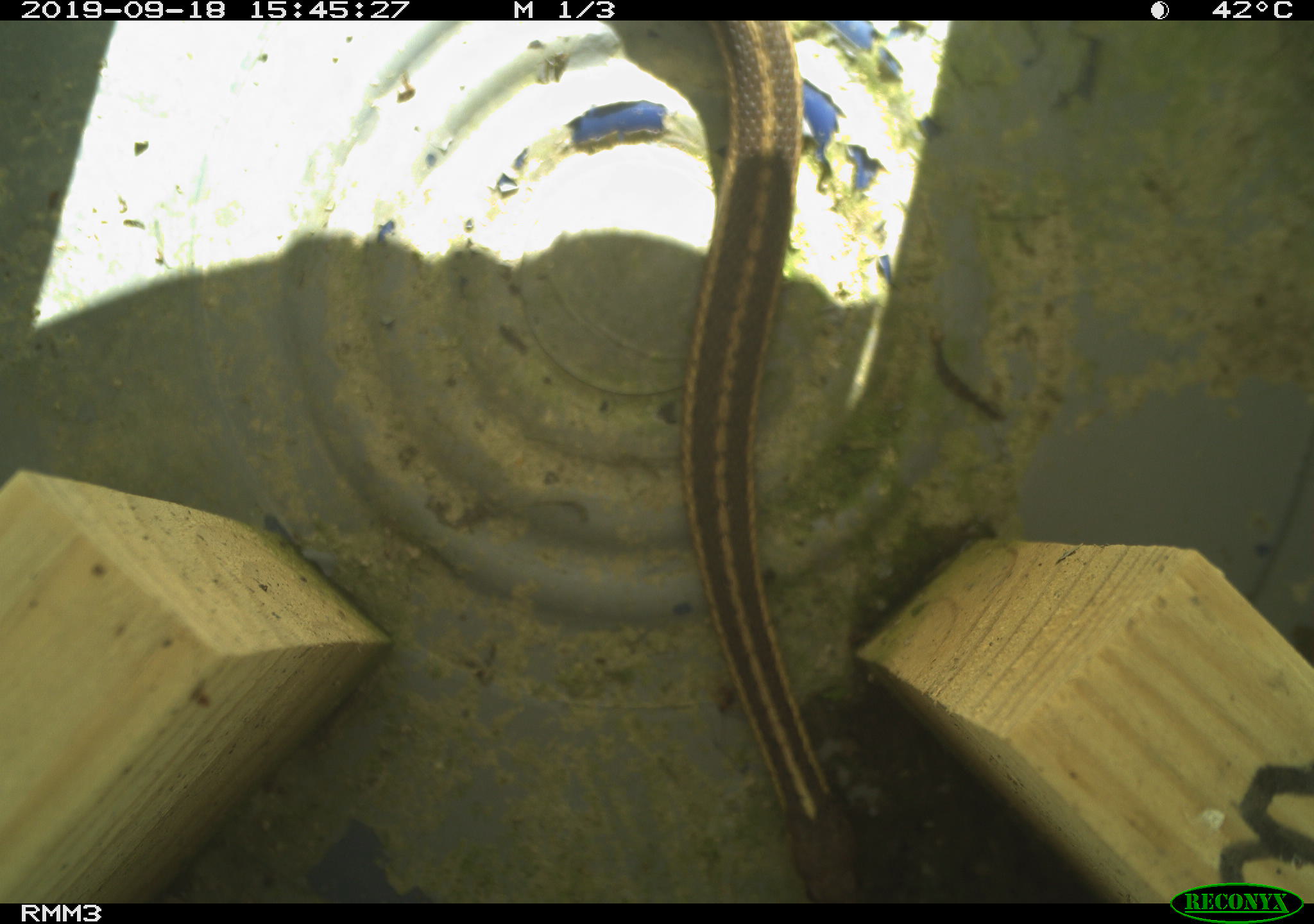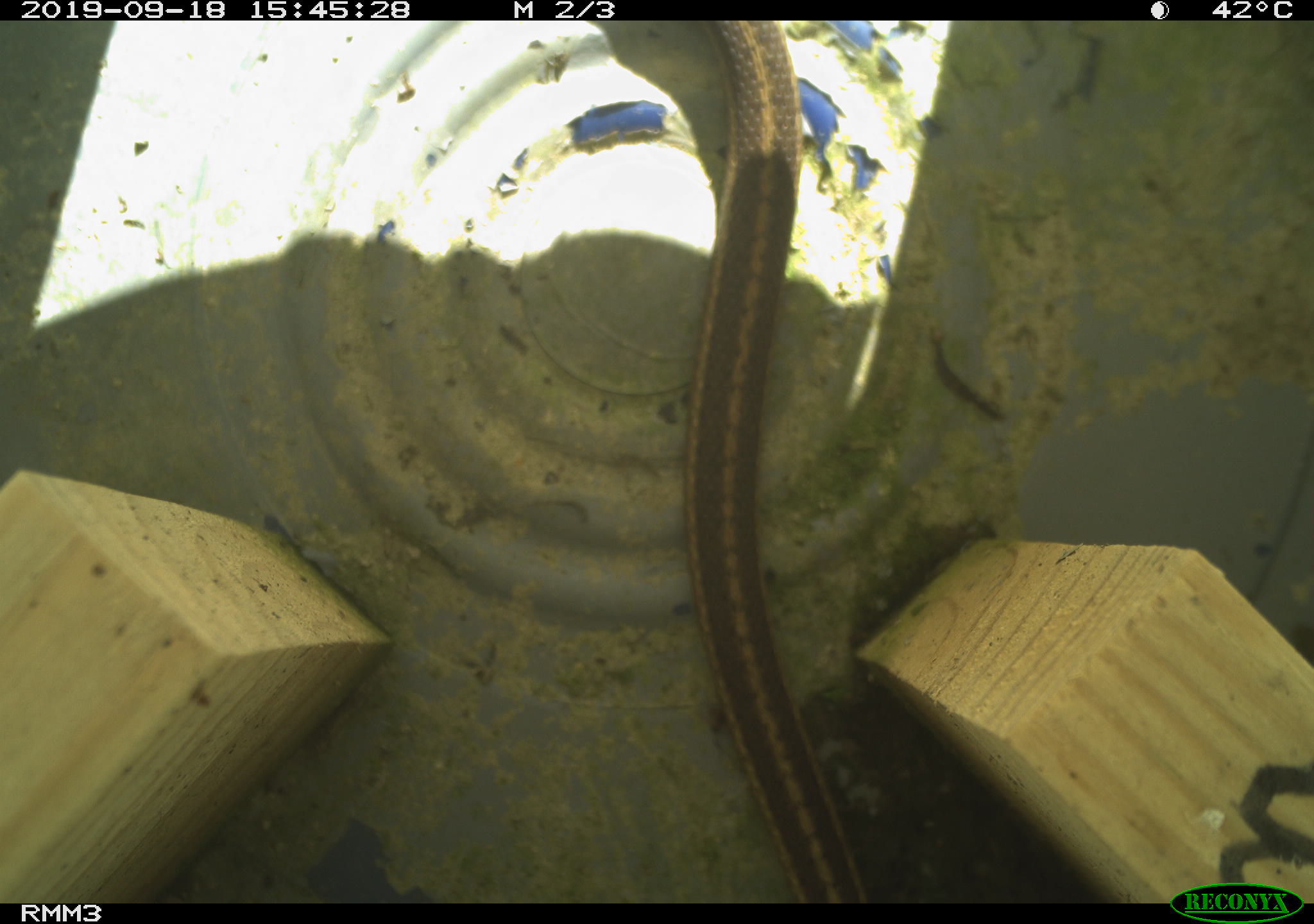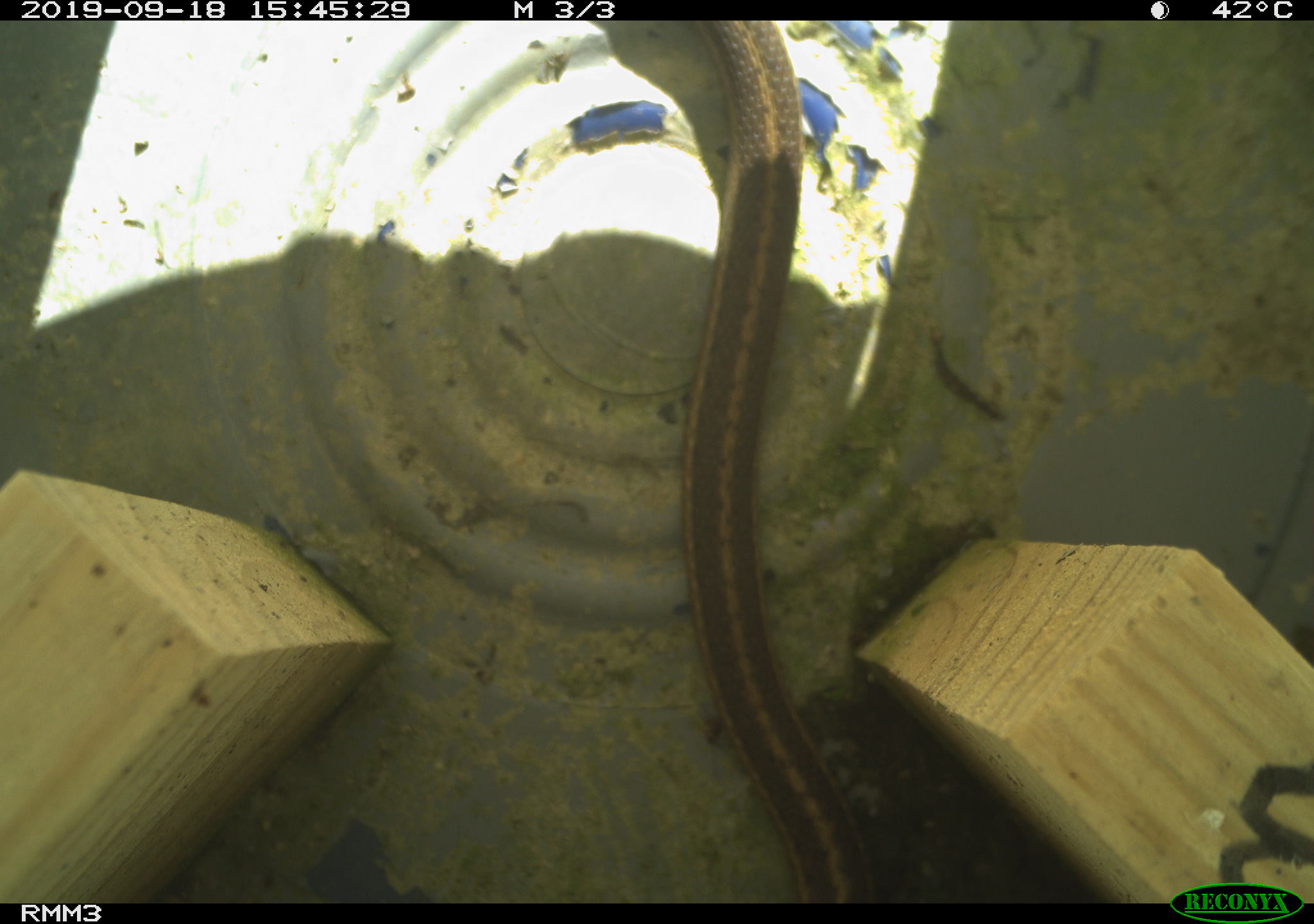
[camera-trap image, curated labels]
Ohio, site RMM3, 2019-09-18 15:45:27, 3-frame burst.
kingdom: Animalia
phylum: Chordata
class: Reptilia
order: Squamata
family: Colubridae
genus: Thamnophis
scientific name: Thamnophis sirtalis sirtalis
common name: eastern gartersnake